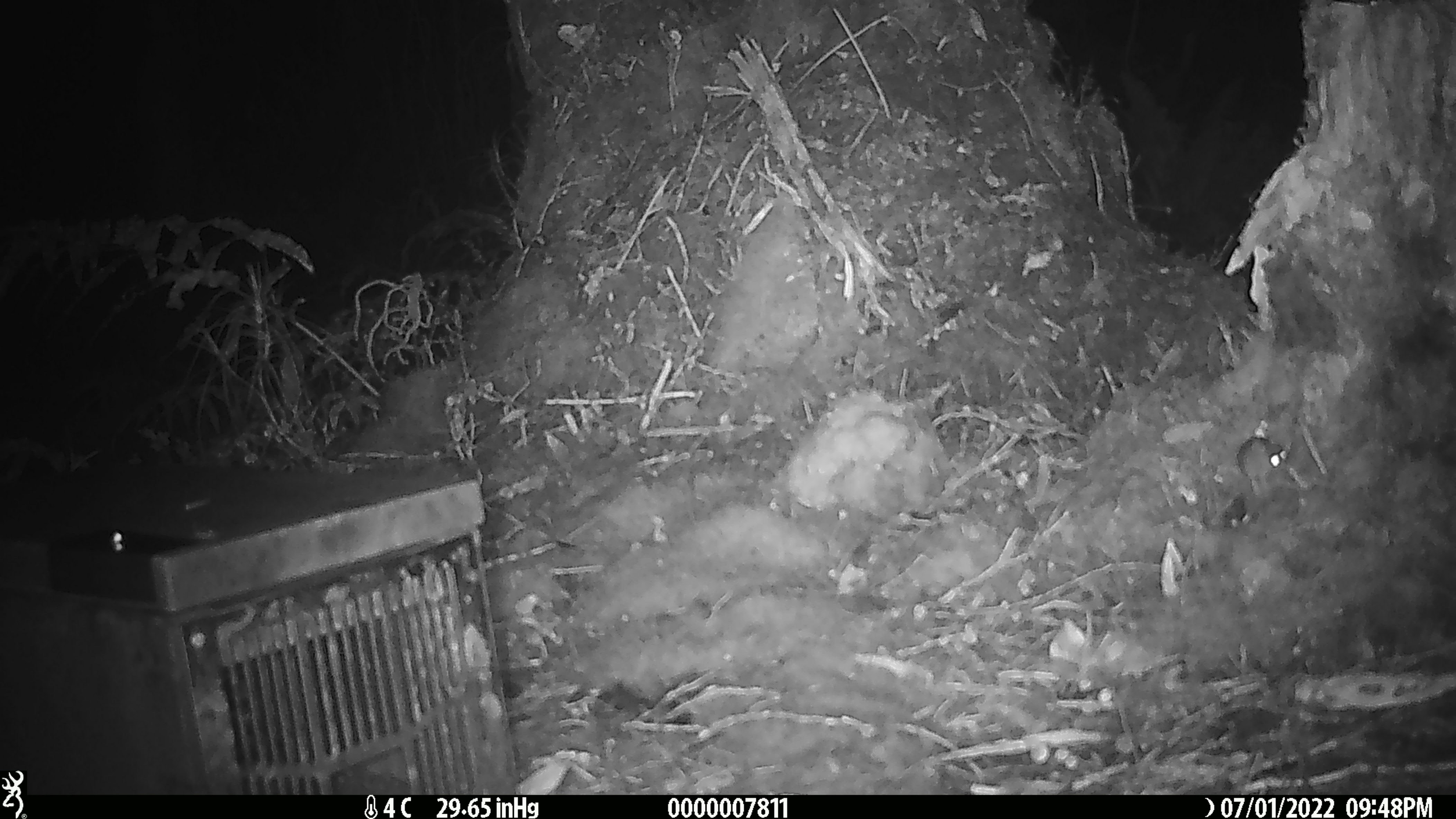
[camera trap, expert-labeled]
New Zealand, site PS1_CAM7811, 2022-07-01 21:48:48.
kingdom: Animalia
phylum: Chordata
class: Mammalia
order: Rodentia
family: Muridae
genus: Mus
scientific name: Mus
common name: mouse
Mouse (Mus).